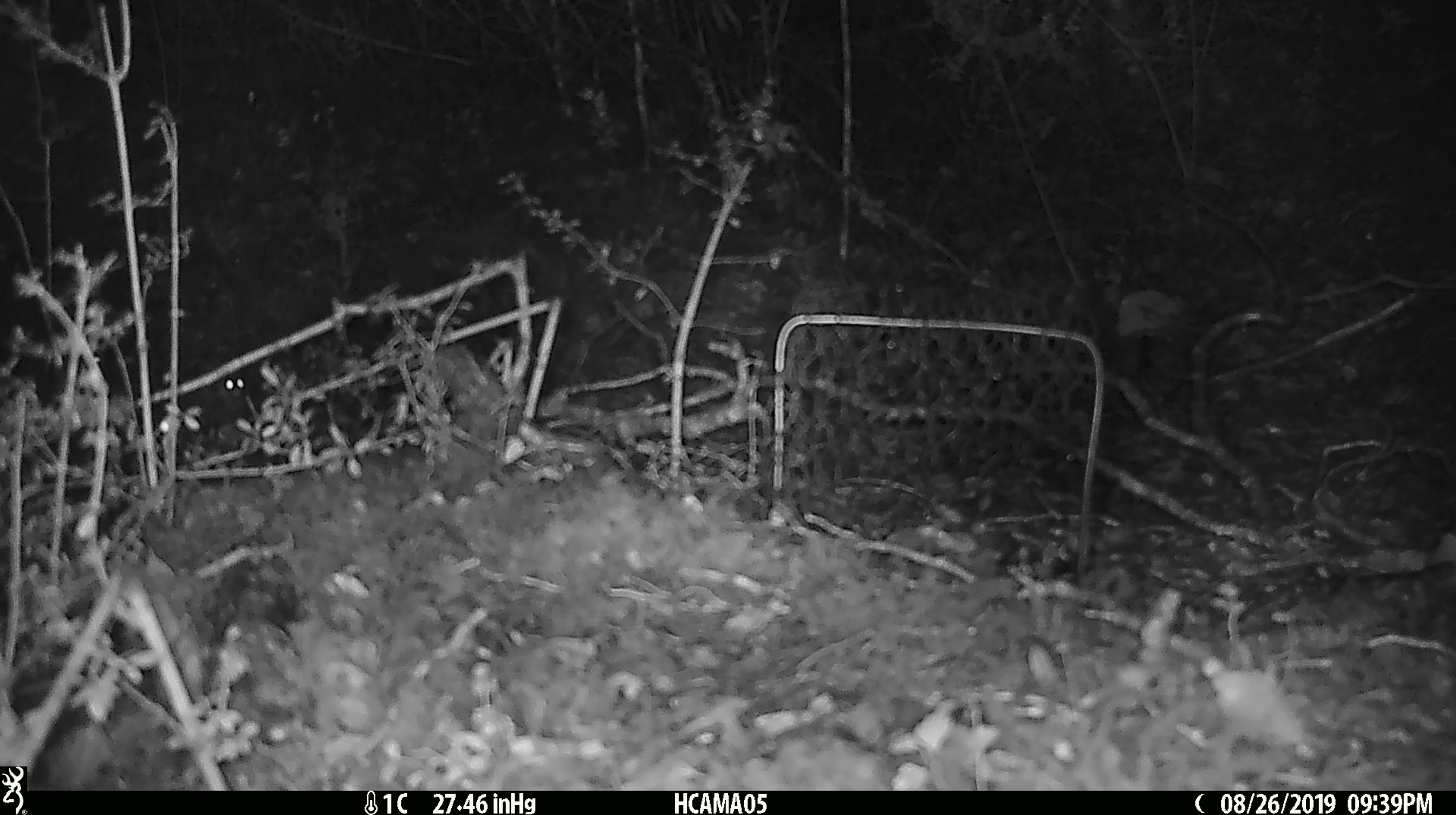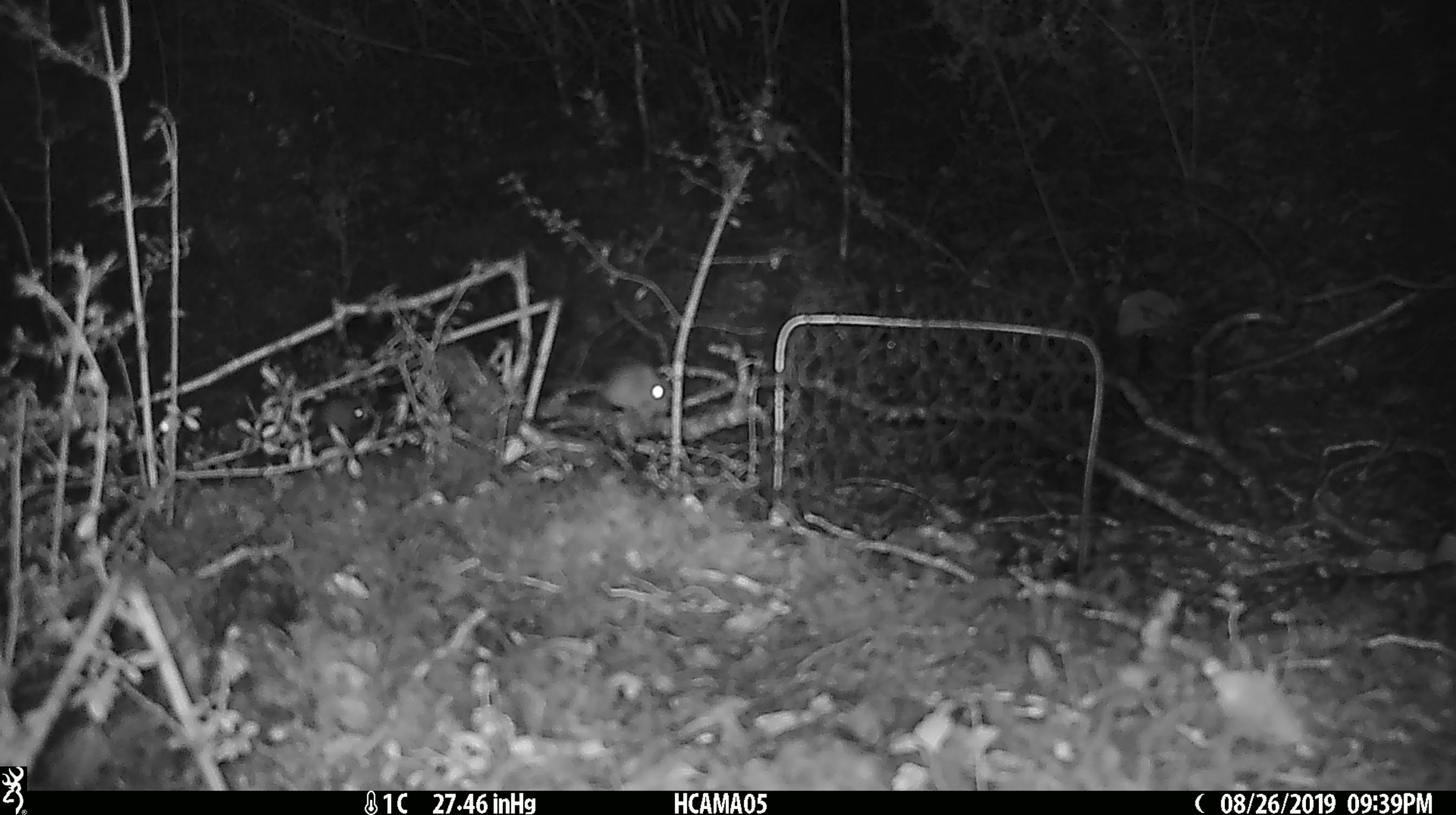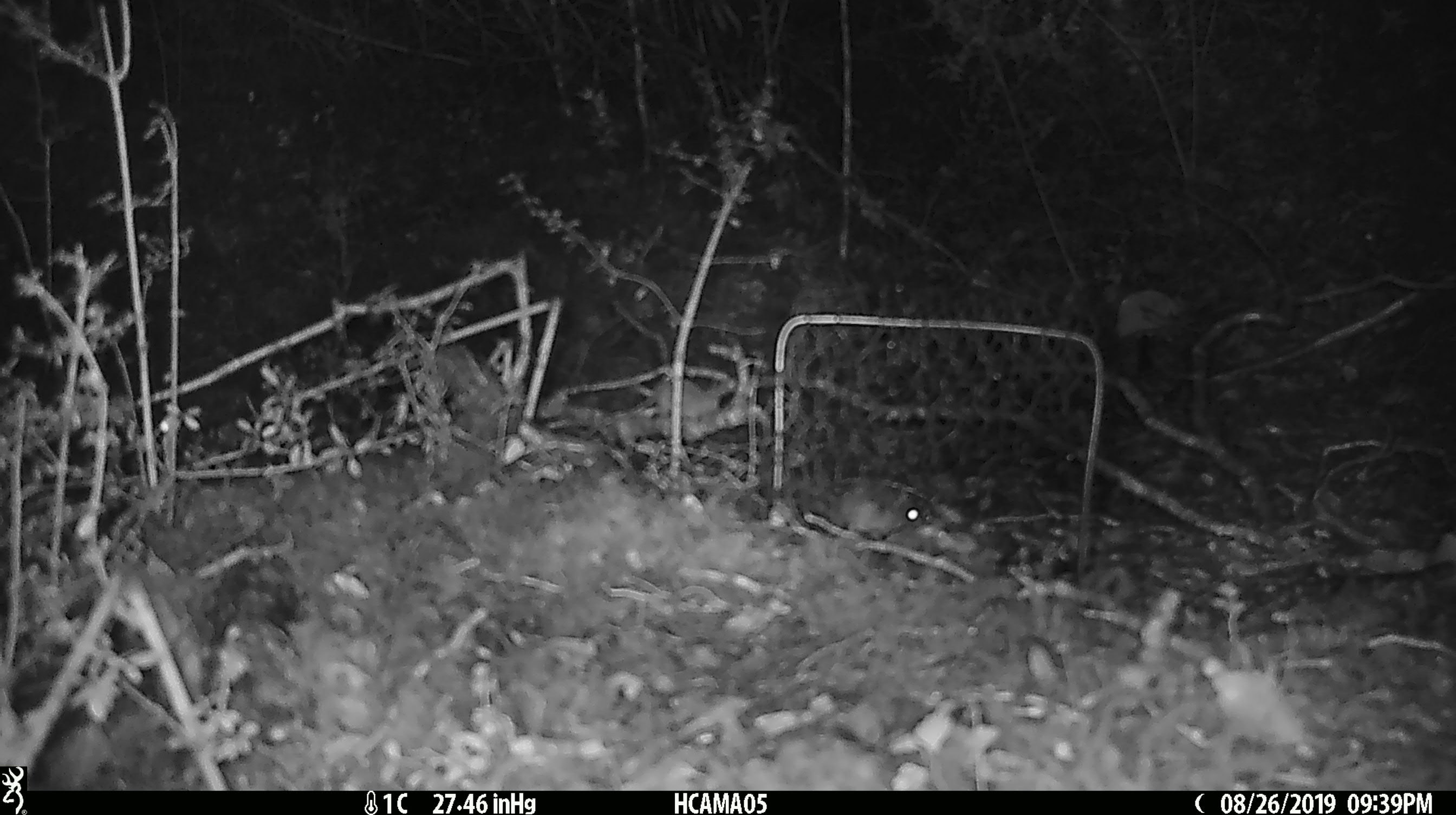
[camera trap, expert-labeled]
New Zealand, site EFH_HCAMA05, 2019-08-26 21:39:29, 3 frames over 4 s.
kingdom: Animalia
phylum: Chordata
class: Mammalia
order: Rodentia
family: Muridae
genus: Mus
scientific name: Mus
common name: mouse